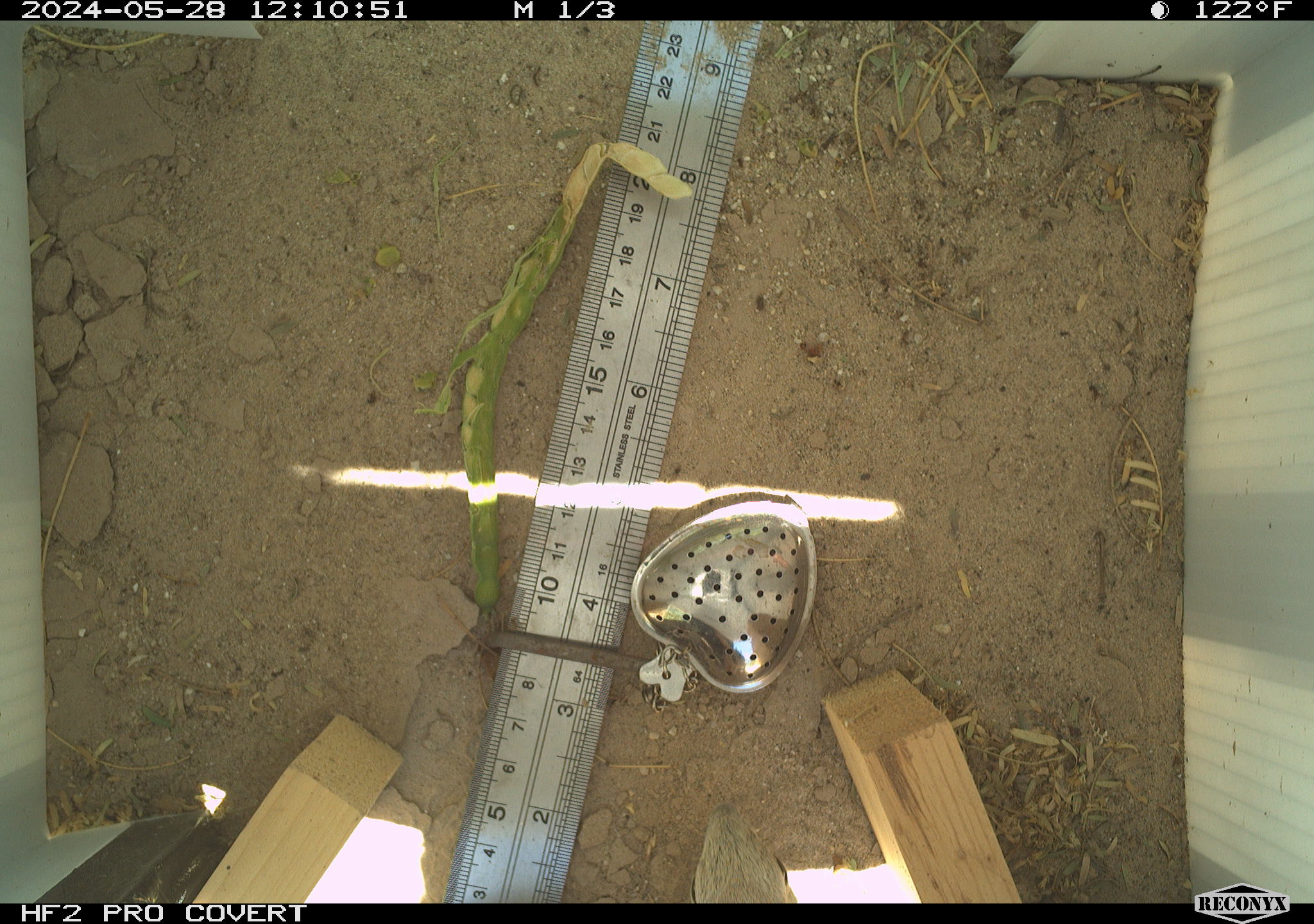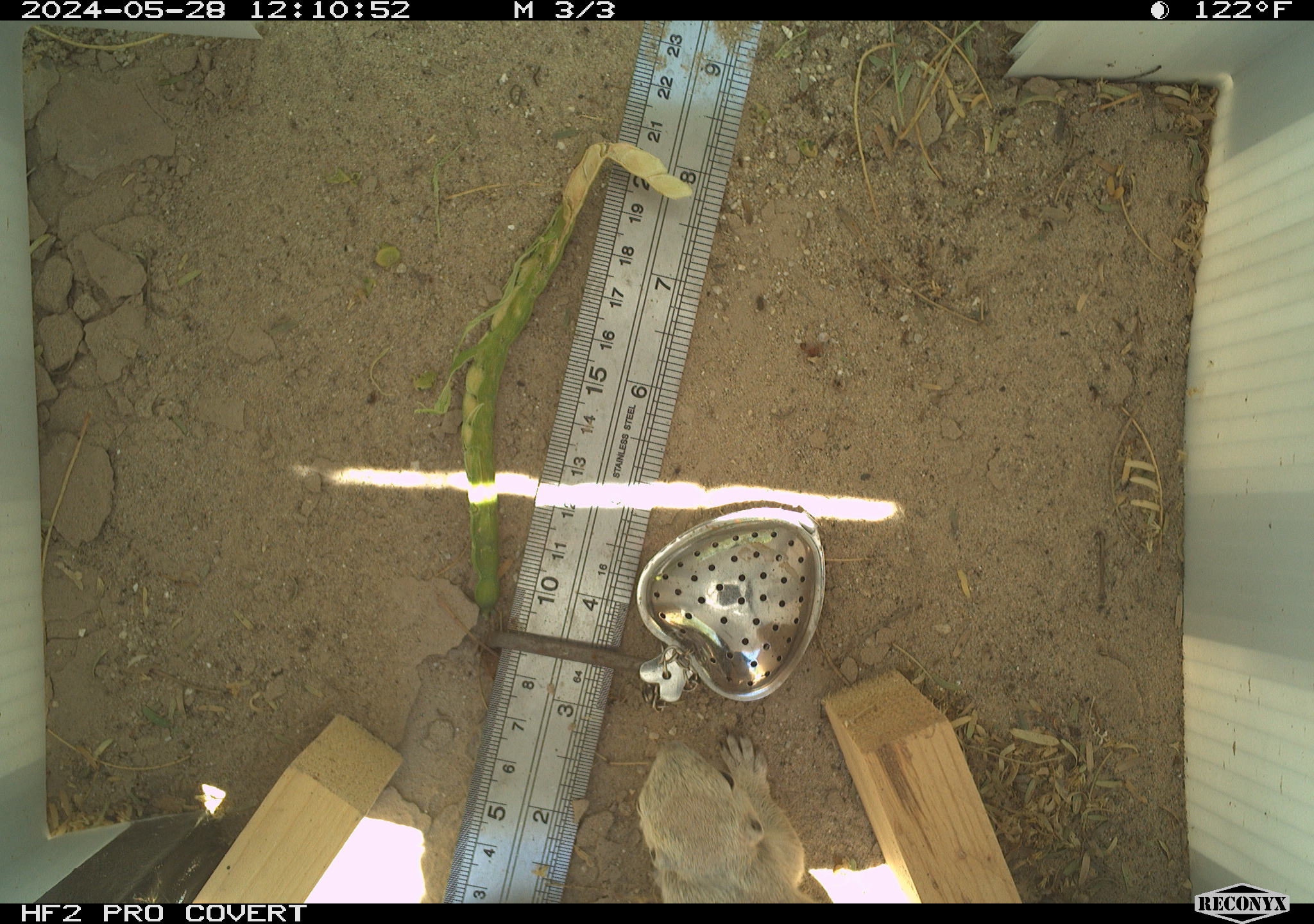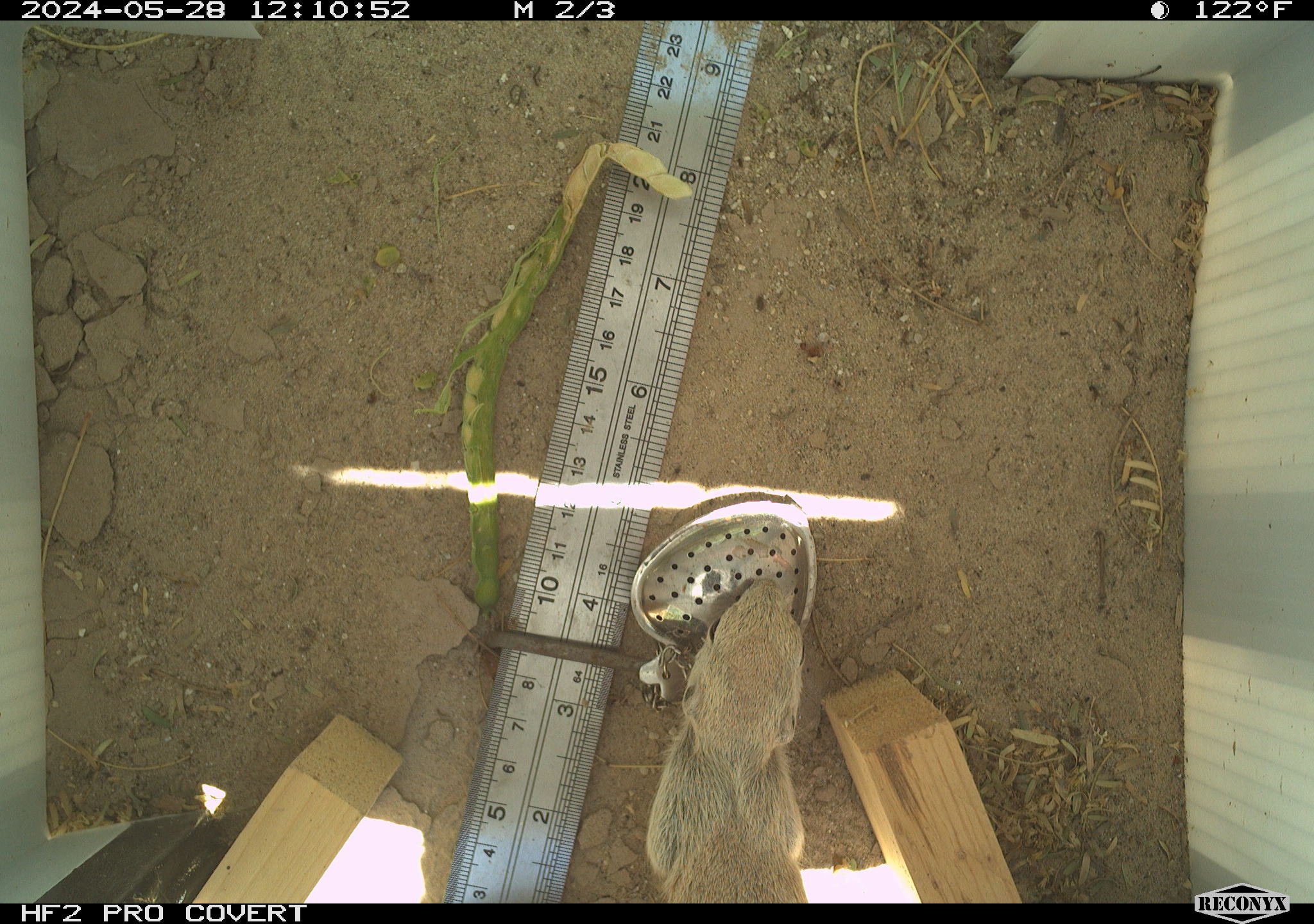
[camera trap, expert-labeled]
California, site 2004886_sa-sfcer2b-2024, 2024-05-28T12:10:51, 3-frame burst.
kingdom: Animalia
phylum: Chordata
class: Mammalia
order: Rodentia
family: Sciuridae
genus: Xerospermophilus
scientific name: Xerospermophilus tereticaudus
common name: round-tailed ground squirrel